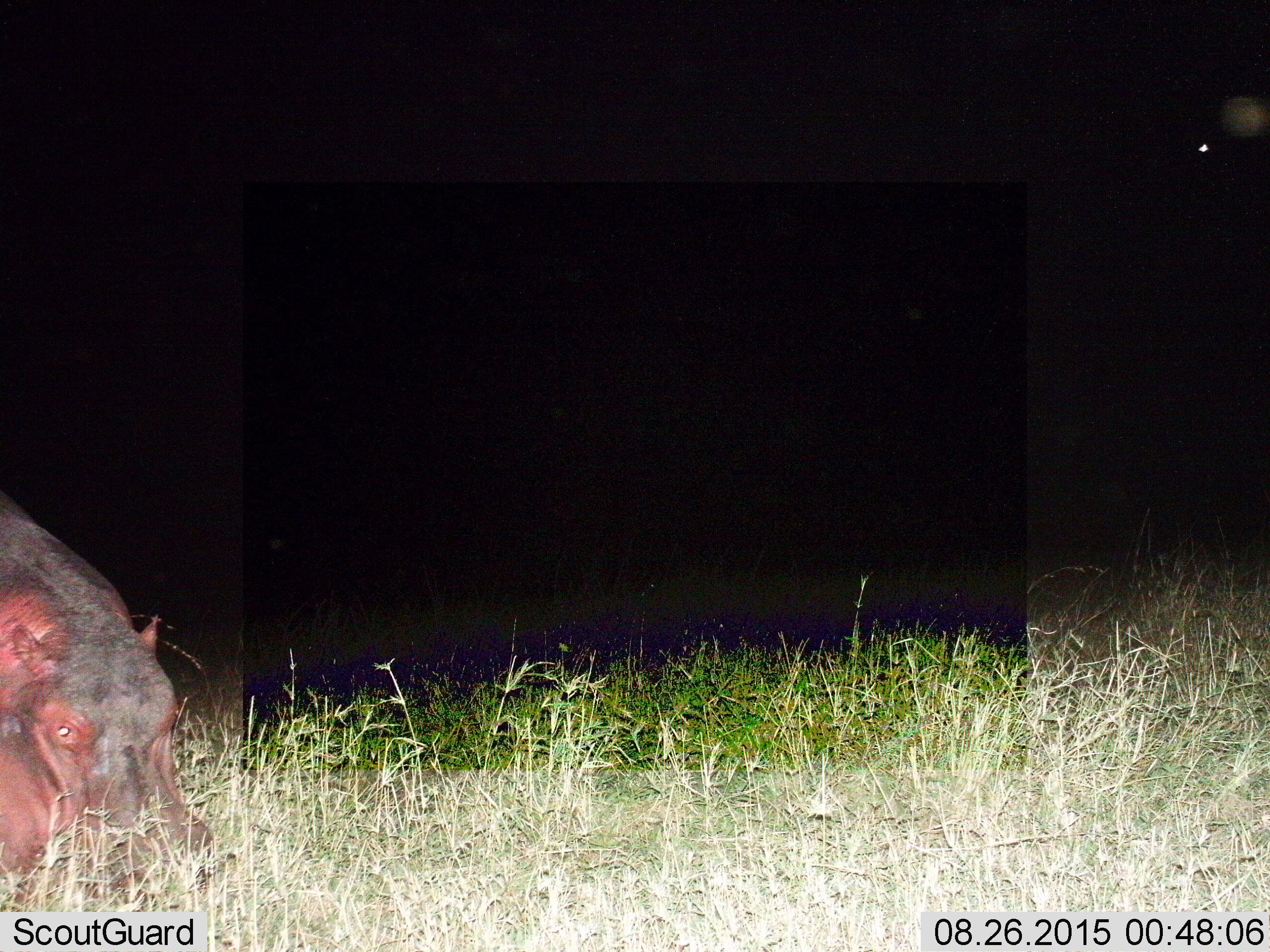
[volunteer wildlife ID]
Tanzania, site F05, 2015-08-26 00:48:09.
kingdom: Animalia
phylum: Chordata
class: Mammalia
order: Artiodactyla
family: Hippopotamidae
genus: Hippopotamus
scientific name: Hippopotamus amphibius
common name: hippopotamus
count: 1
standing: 33%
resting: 11%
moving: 11%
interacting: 0%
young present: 0%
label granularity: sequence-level